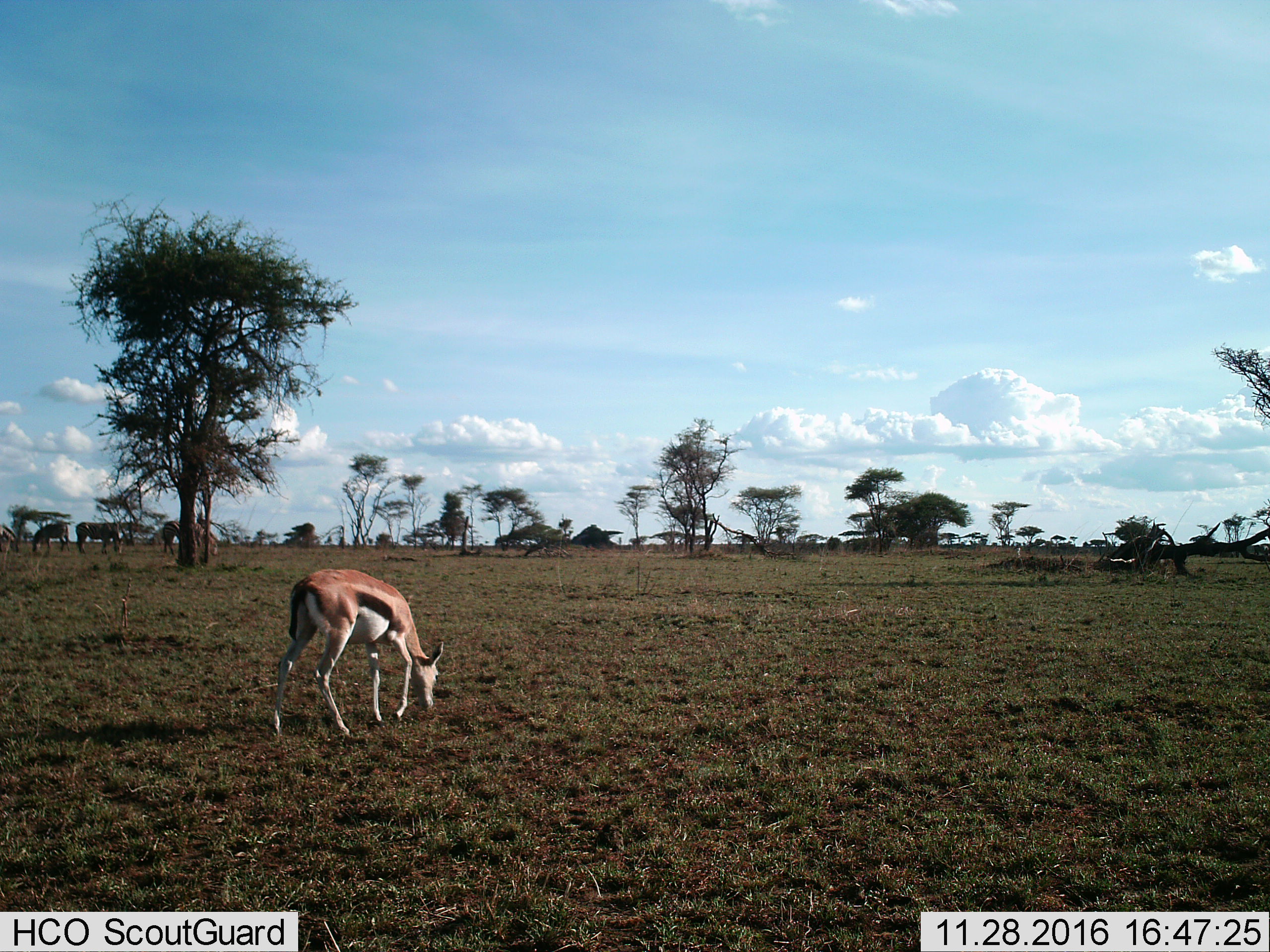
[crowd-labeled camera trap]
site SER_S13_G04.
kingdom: Animalia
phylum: Chordata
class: Mammalia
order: Artiodactyla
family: Bovidae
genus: Eudorcas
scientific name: Eudorcas thomsonii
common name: thomson's gazelle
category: gazellethomsons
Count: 1.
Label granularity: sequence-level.